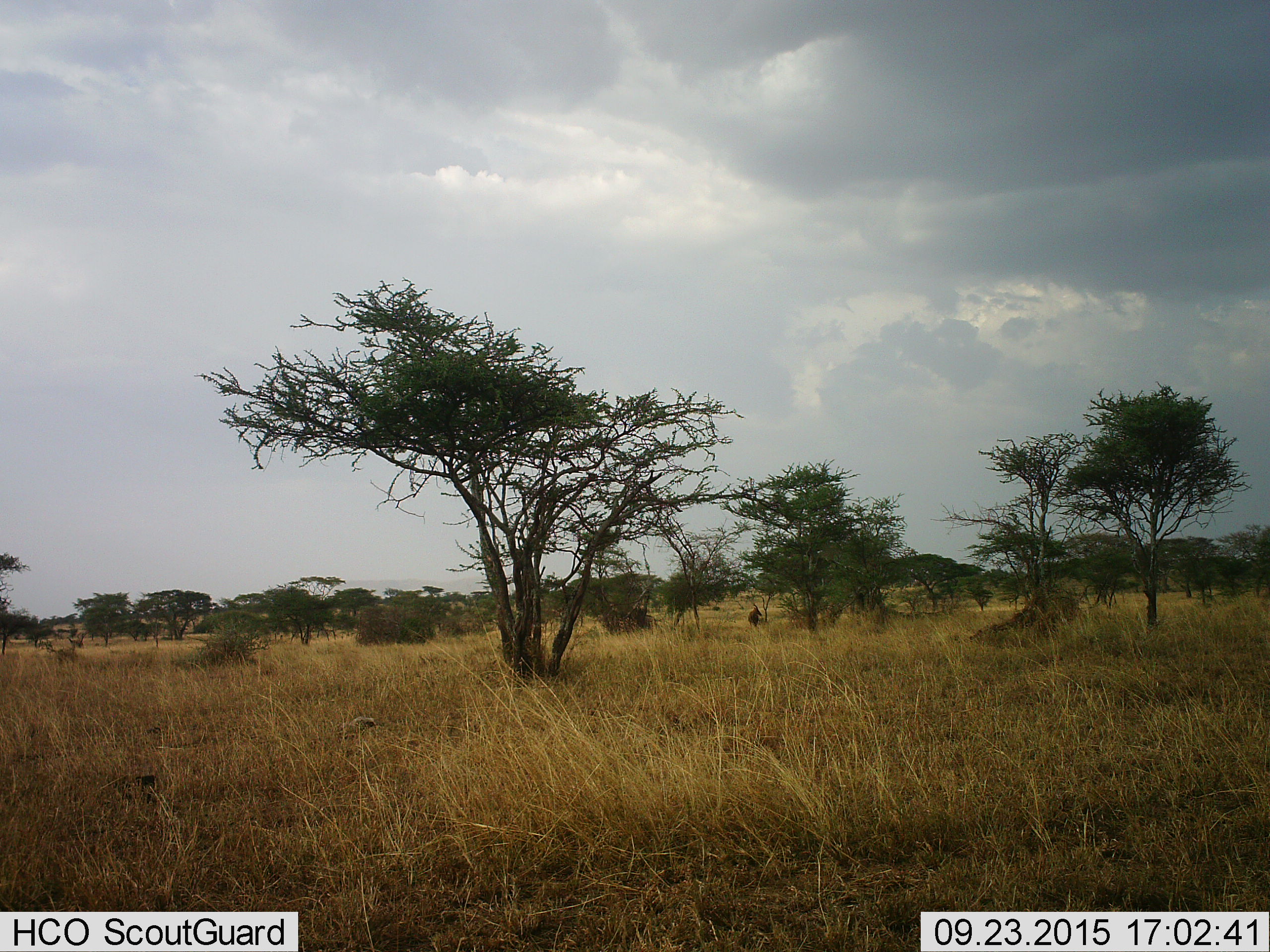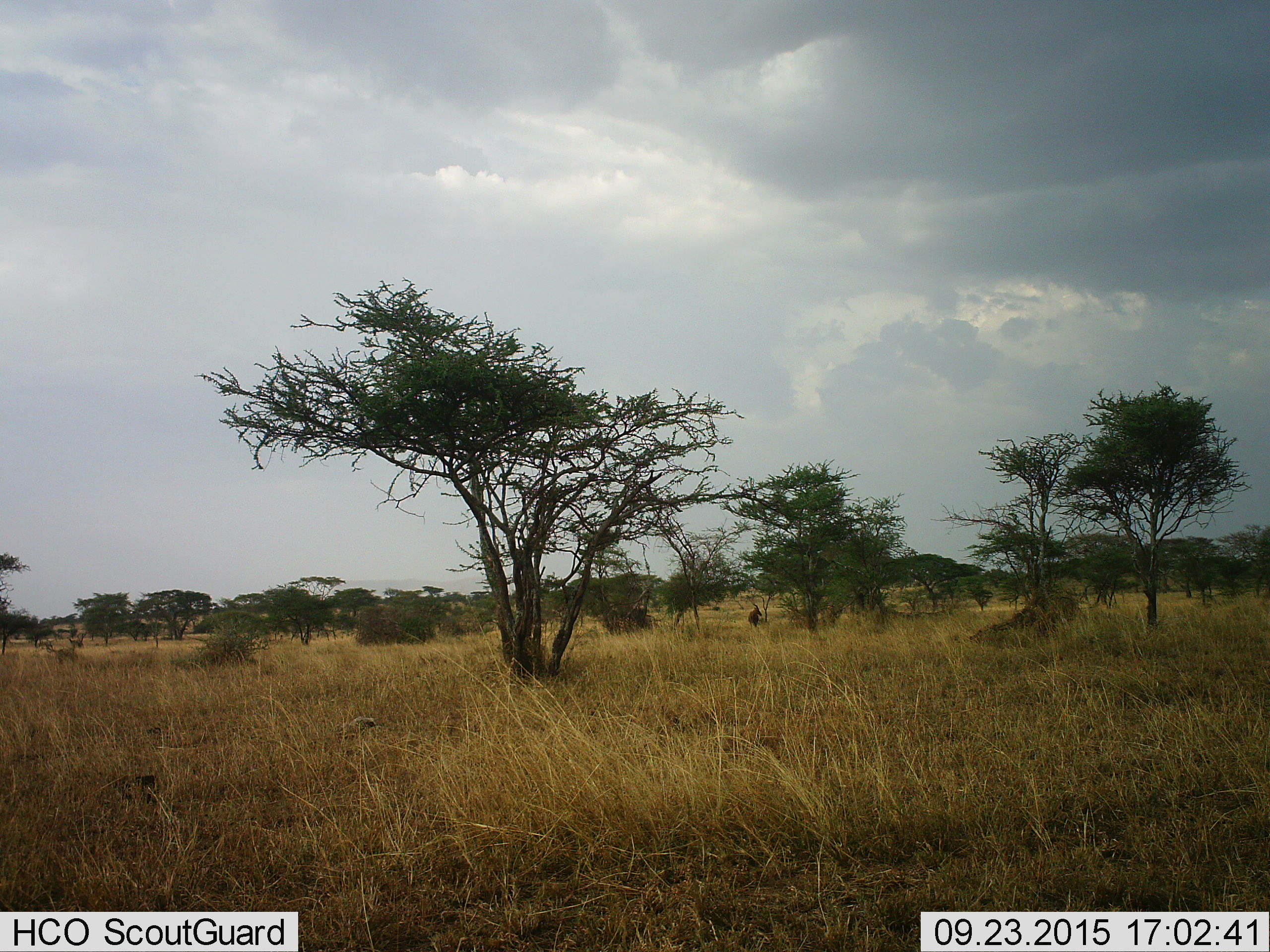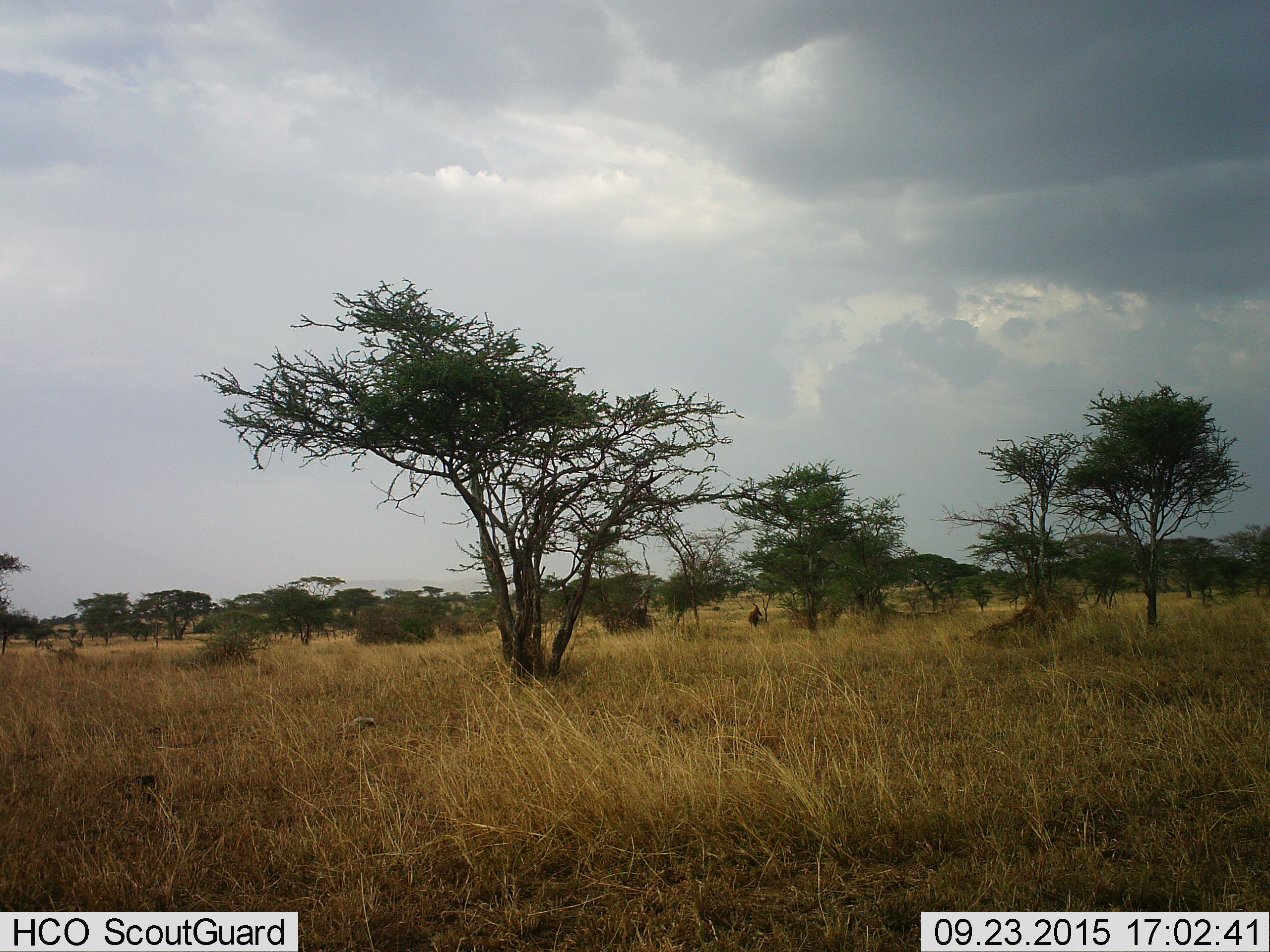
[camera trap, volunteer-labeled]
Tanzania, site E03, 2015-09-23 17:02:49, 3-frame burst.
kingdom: Animalia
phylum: Chordata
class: Mammalia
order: Artiodactyla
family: Bovidae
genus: Alcelaphus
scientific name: Alcelaphus buselaphus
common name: hartebeest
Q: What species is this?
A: Hartebeest (Alcelaphus buselaphus).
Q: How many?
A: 1.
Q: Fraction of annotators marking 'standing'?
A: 67%.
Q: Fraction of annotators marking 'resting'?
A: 0%.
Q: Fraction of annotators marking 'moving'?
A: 33%.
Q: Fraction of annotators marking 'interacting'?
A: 0%.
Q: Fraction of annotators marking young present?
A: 0%.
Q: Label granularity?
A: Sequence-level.